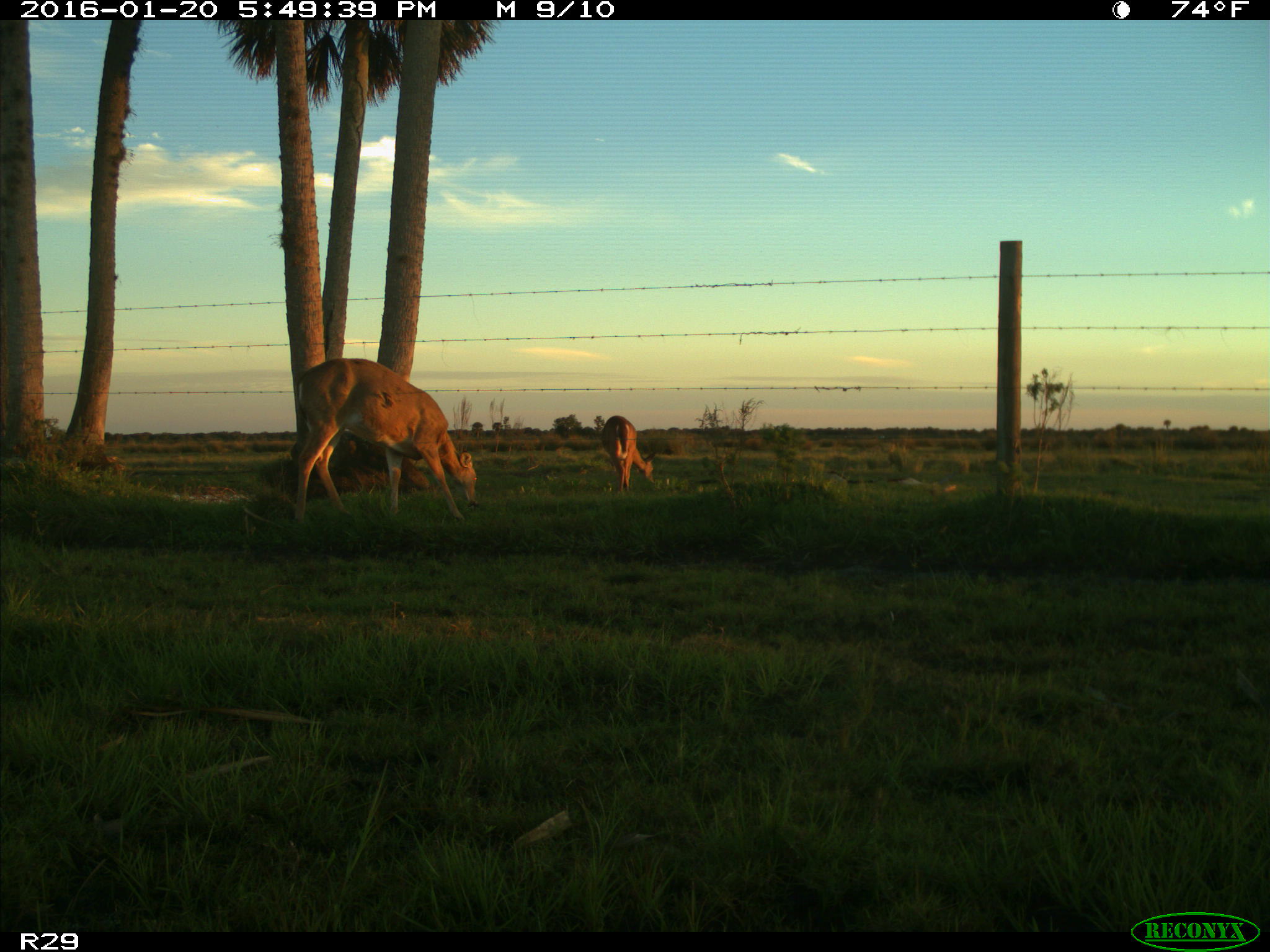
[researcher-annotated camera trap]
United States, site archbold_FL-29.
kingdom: Animalia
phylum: Chordata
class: Mammalia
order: Artiodactyla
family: Cervidae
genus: Odocoileus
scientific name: Odocoileus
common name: deer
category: unidentified deer